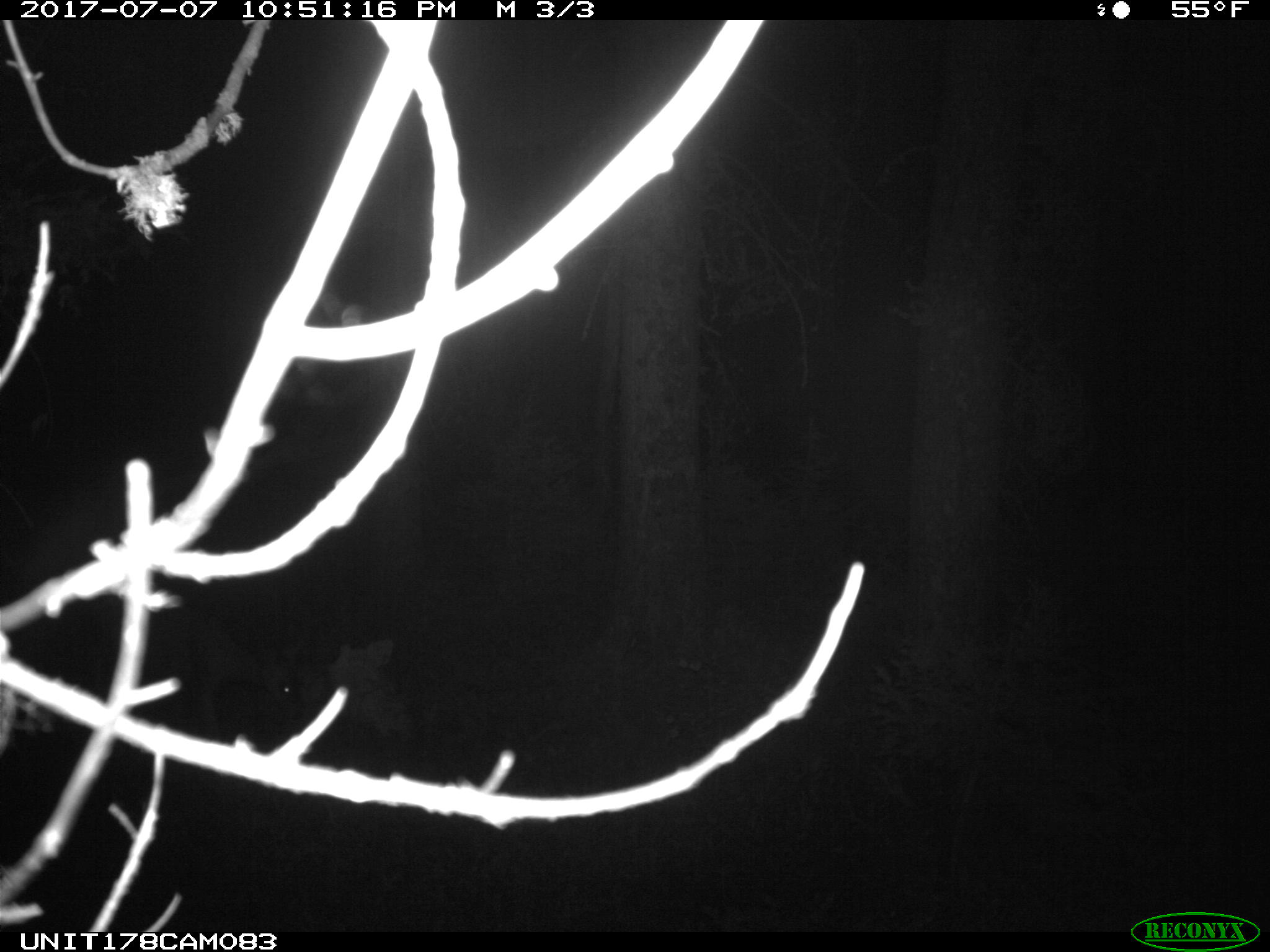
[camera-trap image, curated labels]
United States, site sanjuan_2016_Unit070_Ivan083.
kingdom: Animalia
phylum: Chordata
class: Mammalia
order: Artiodactyla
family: Cervidae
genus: Odocoileus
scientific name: Odocoileus hemionus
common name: mule deer